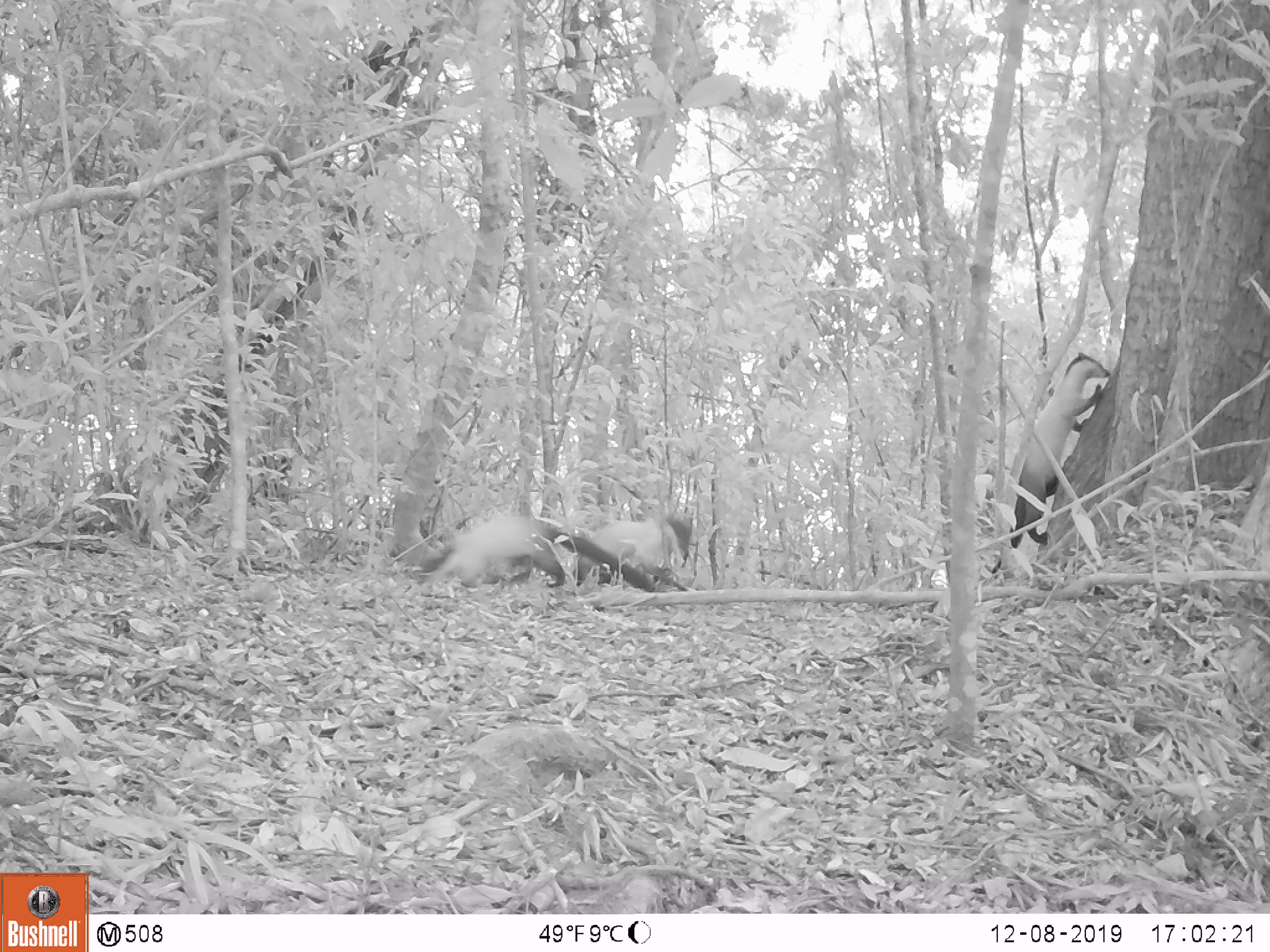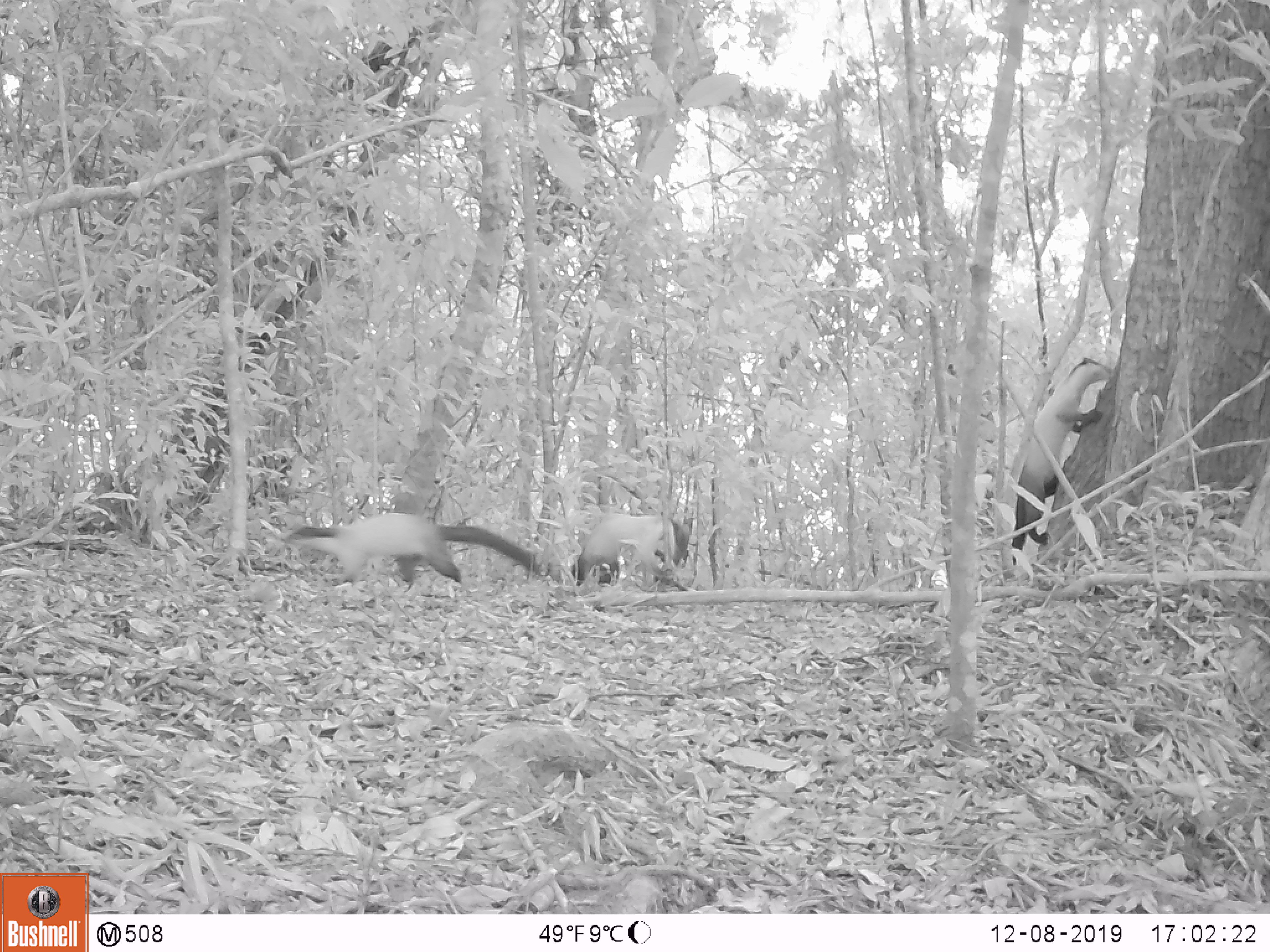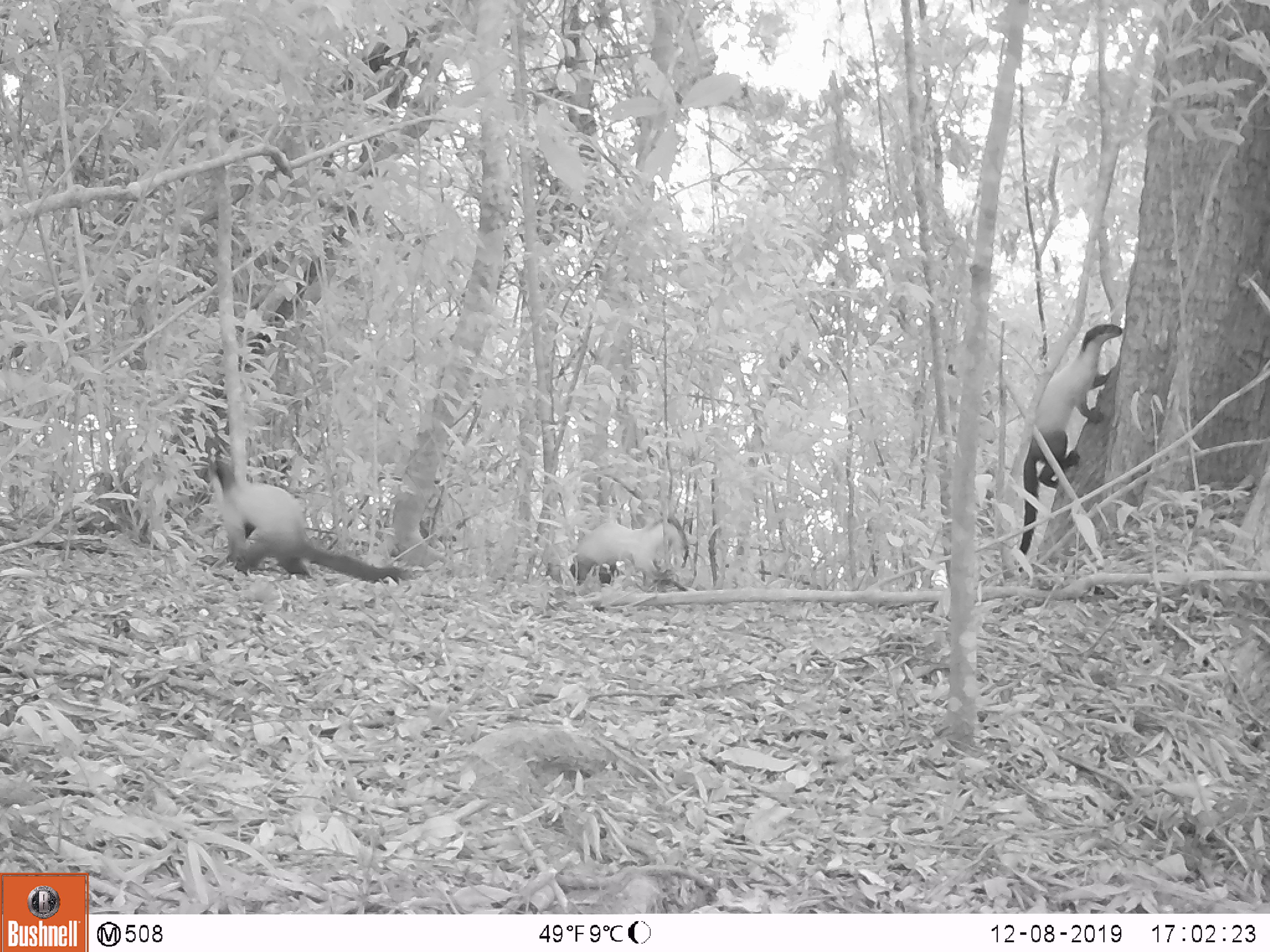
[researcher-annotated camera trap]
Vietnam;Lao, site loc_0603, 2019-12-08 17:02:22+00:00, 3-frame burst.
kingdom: Animalia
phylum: Chordata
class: Mammalia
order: Carnivora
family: Mustelidae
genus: Martes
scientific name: Martes flavigula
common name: yellow-throated marten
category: yellow throated marten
Yellow throated marten (yellow-throated marten) (Martes flavigula). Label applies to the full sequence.